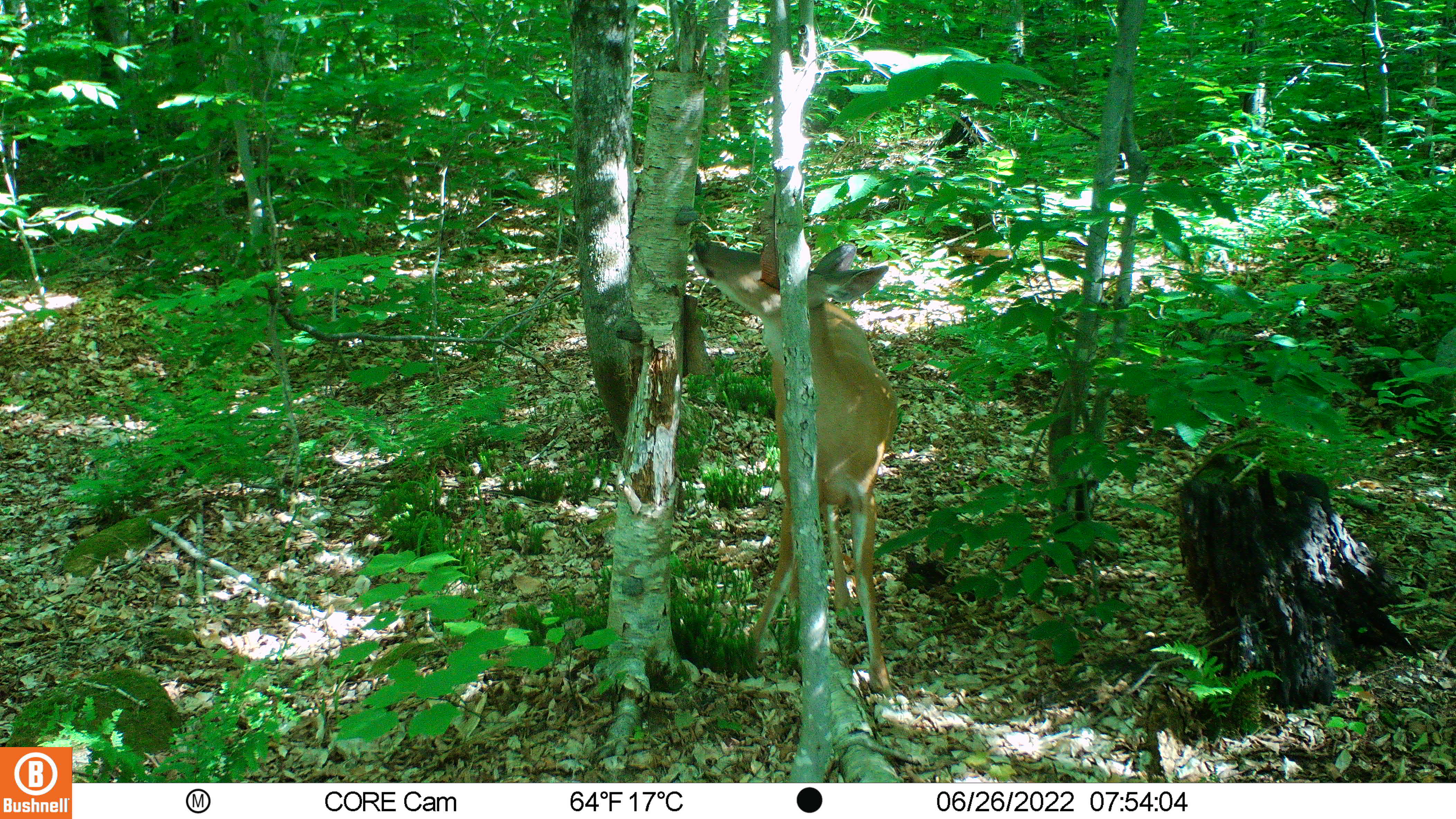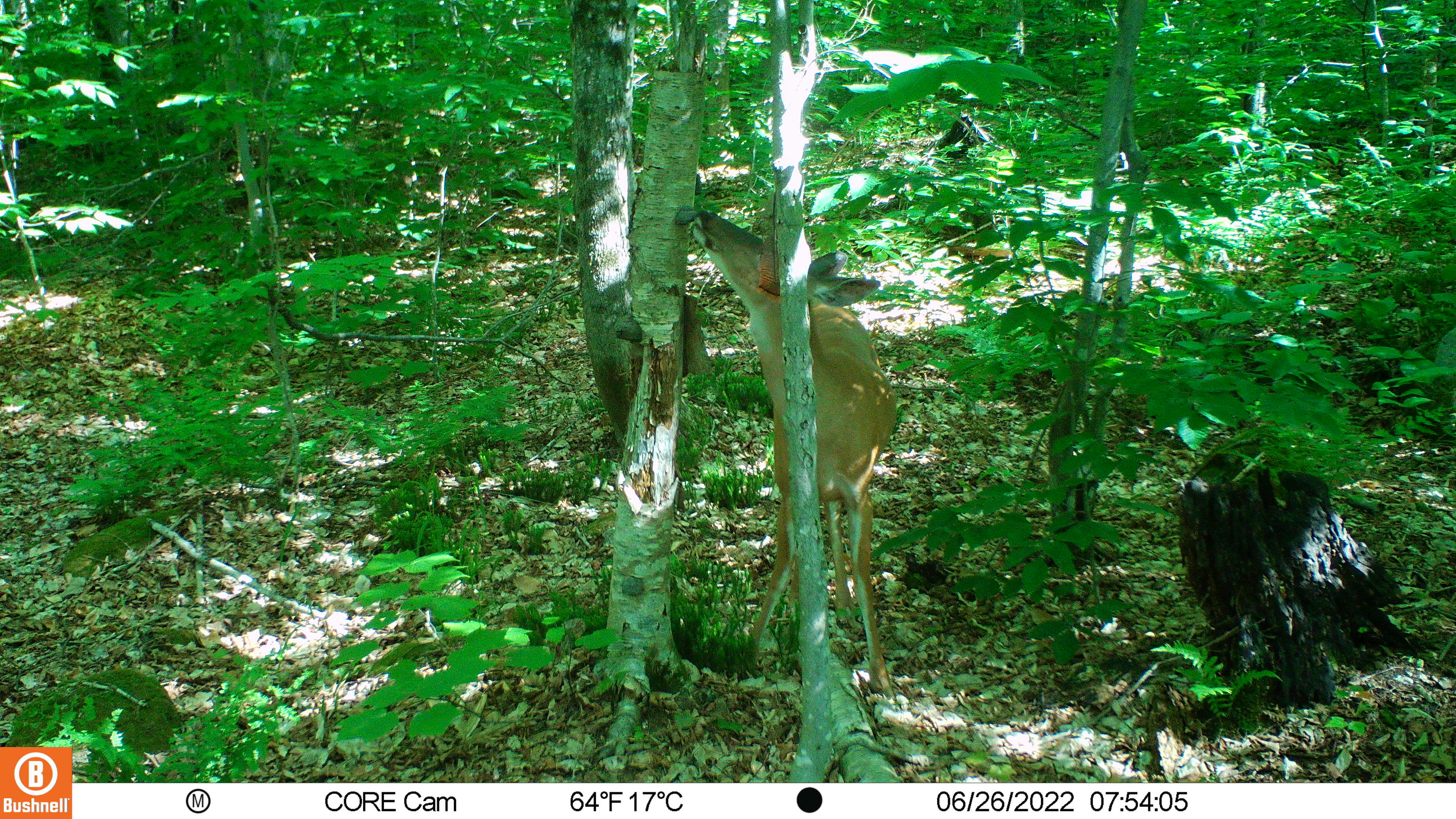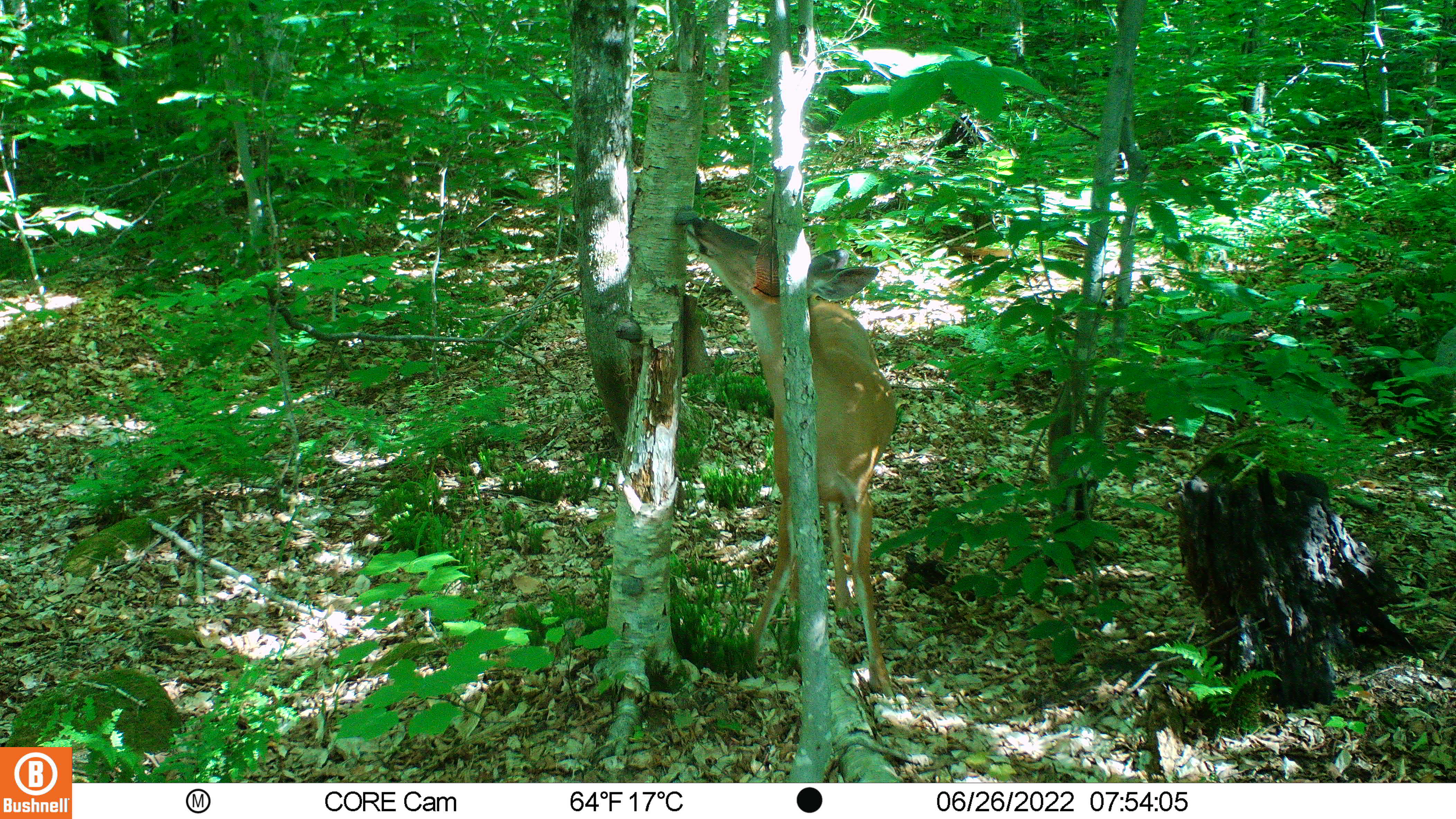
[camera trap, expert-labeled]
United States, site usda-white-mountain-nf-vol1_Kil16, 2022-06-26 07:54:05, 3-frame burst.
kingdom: Animalia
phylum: Chordata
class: Mammalia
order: Artiodactyla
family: Cervidae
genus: Odocoileus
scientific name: Odocoileus virginianus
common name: white-tailed deer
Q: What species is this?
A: White-tailed deer (Odocoileus virginianus).